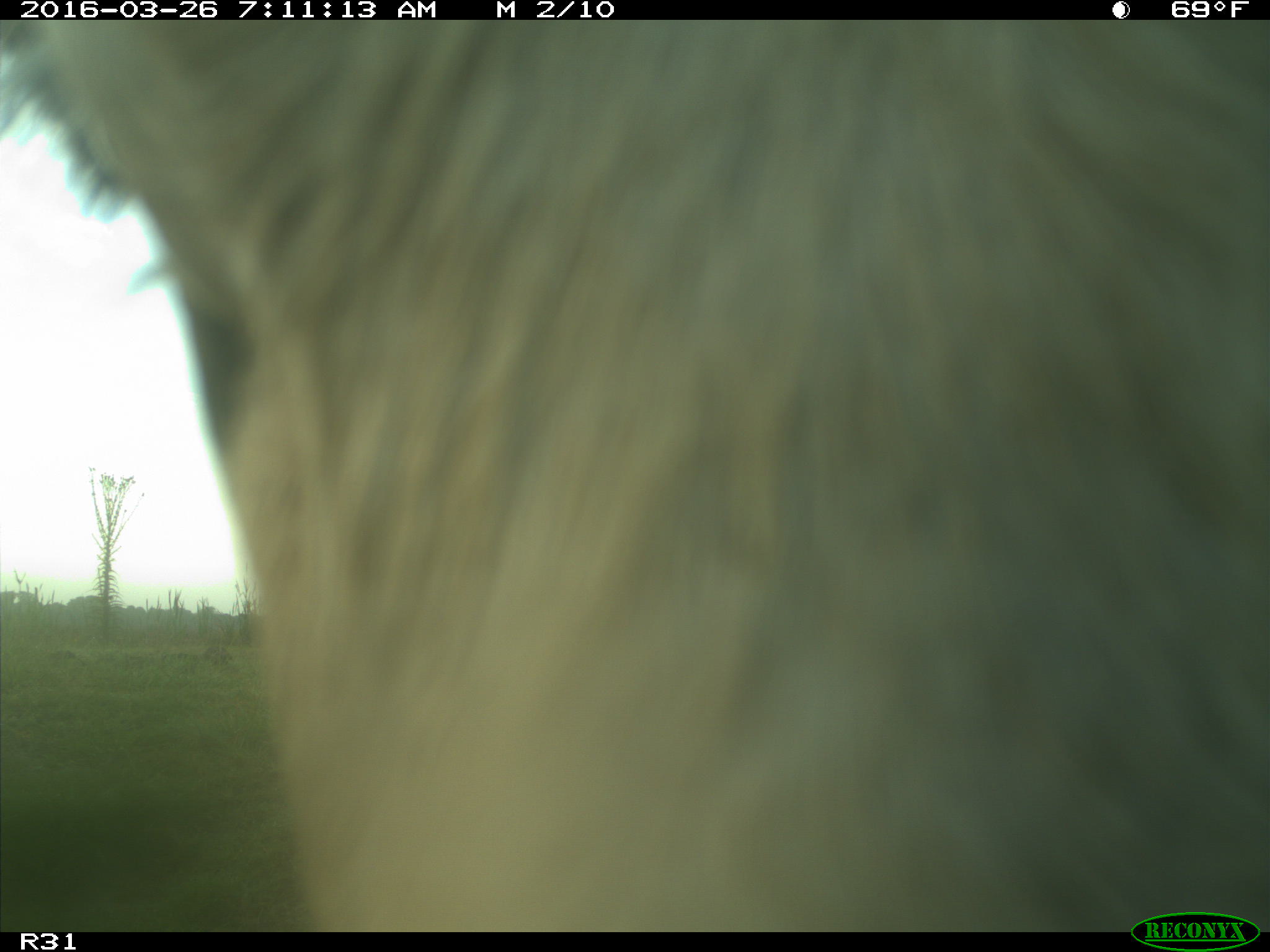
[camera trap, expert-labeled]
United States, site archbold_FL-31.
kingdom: Animalia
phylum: Chordata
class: Mammalia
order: Artiodactyla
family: Bovidae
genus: Bos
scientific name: Bos taurus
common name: domestic cow